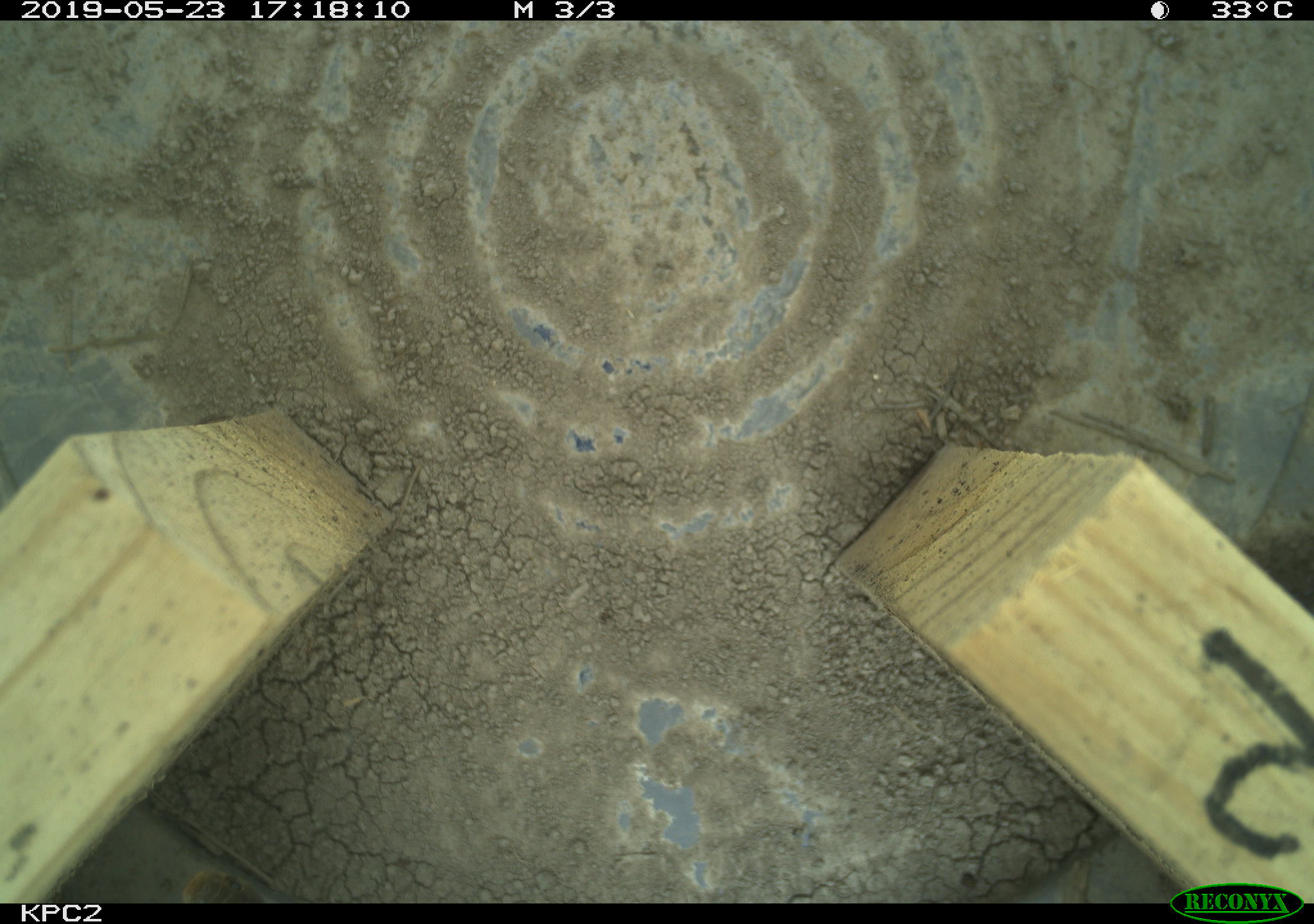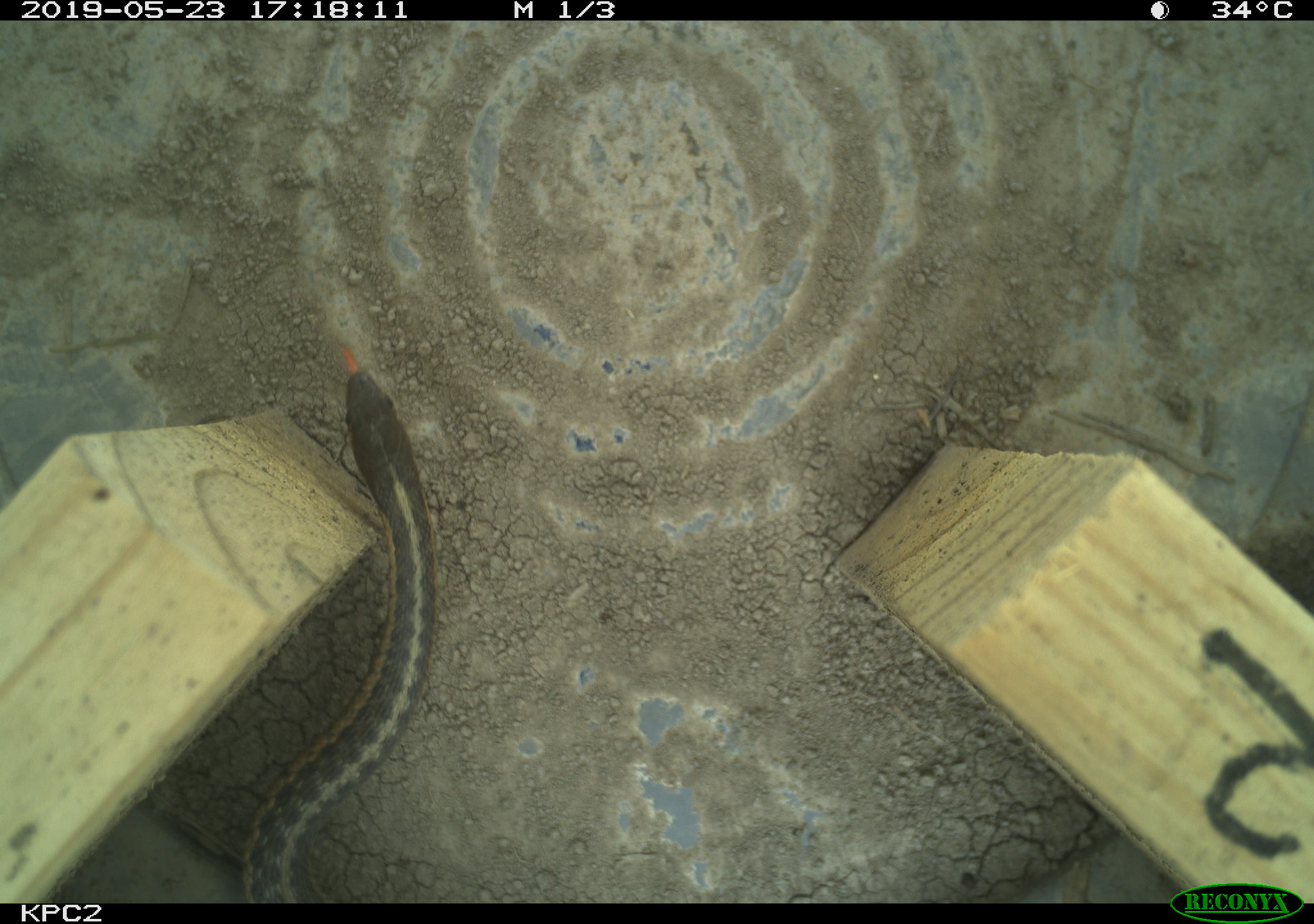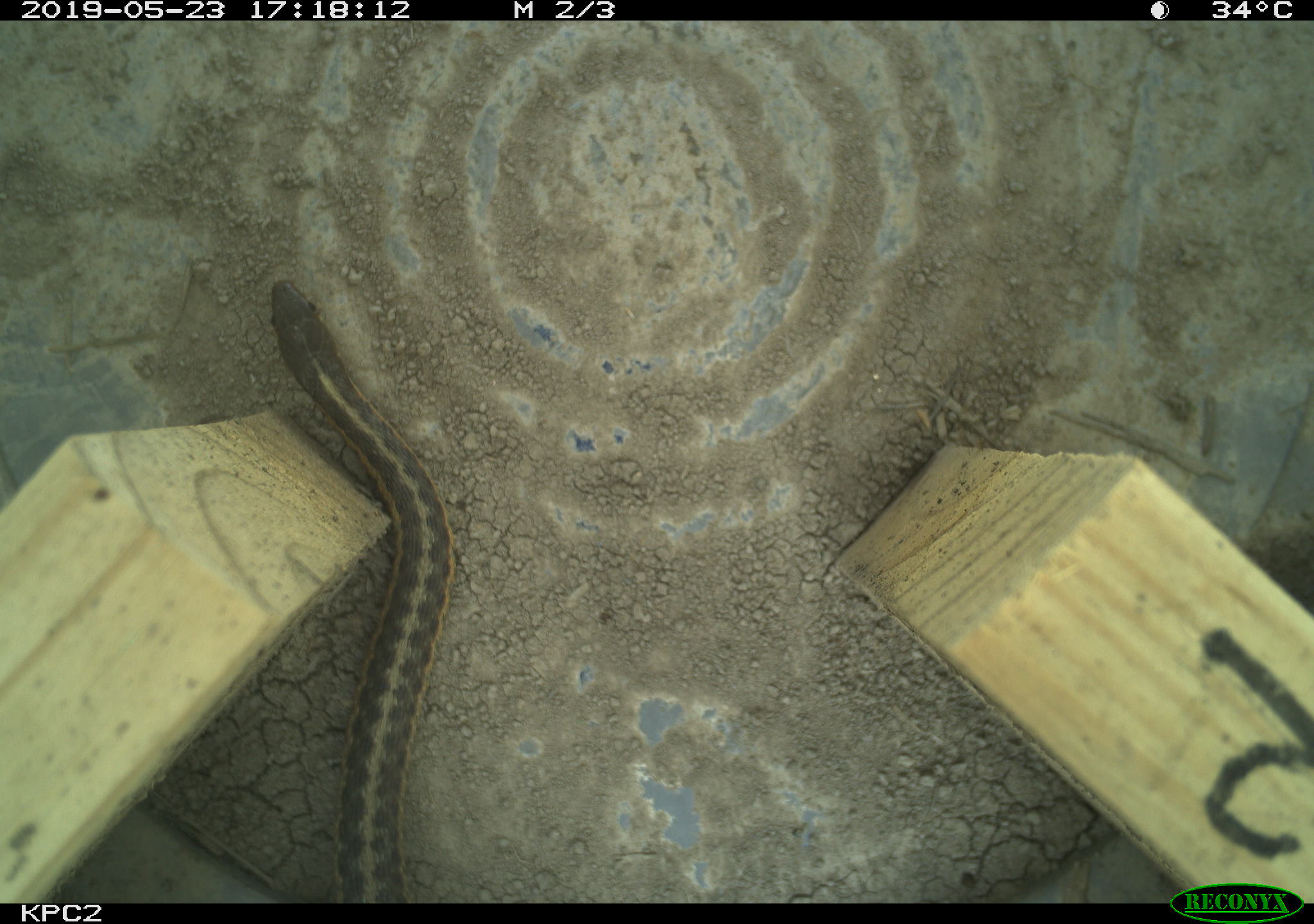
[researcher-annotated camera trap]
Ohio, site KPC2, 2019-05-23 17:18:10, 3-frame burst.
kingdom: Animalia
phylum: Chordata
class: Reptilia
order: Squamata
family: Colubridae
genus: Thamnophis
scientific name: Thamnophis sirtalis sirtalis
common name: eastern gartersnake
Eastern gartersnake (Thamnophis sirtalis sirtalis).